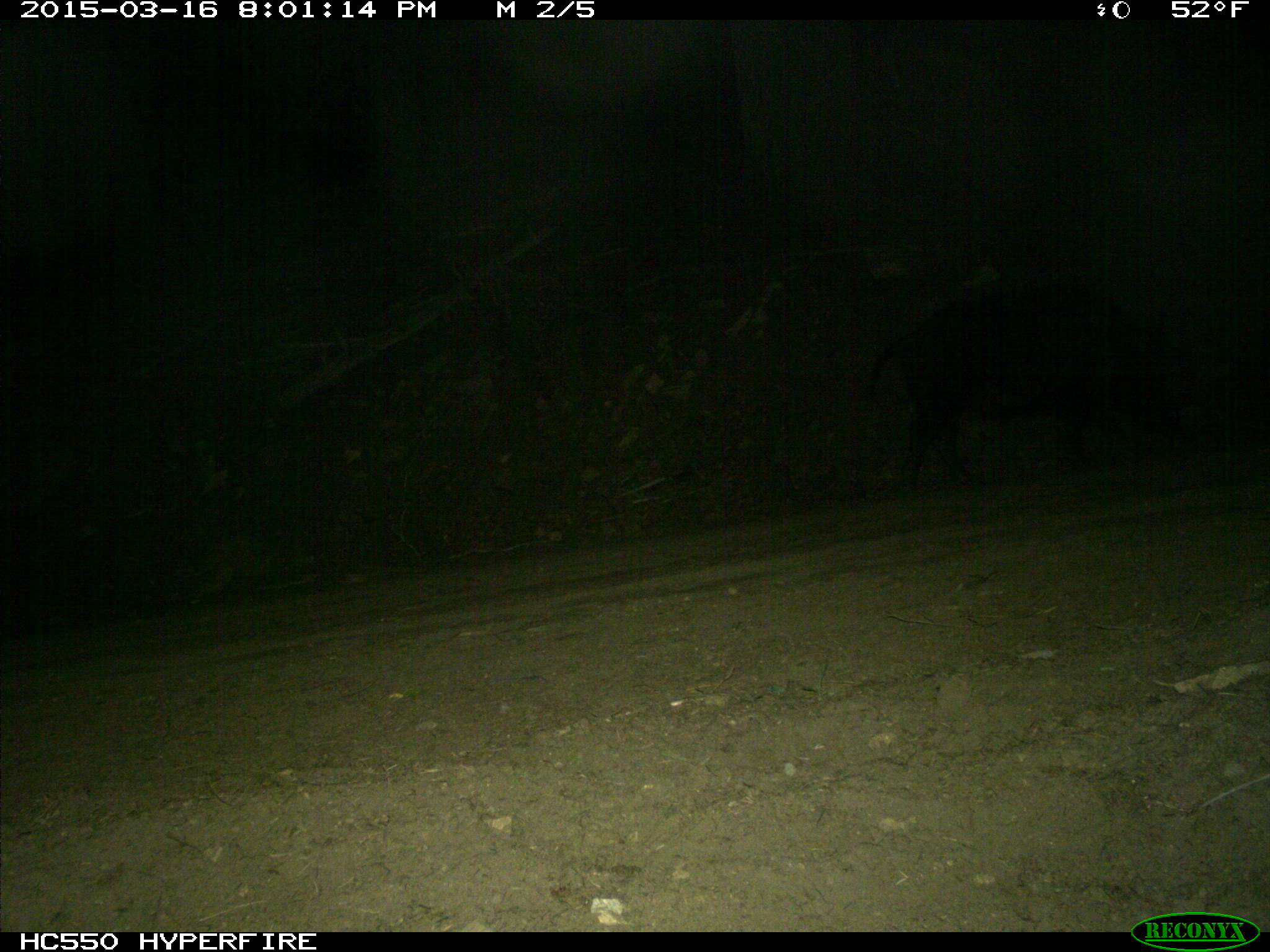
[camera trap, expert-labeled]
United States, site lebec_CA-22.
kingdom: Animalia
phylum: Chordata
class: Mammalia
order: Artiodactyla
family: Suidae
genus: Sus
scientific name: Sus scrofa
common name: wild boar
Sus scrofa (wild boar).